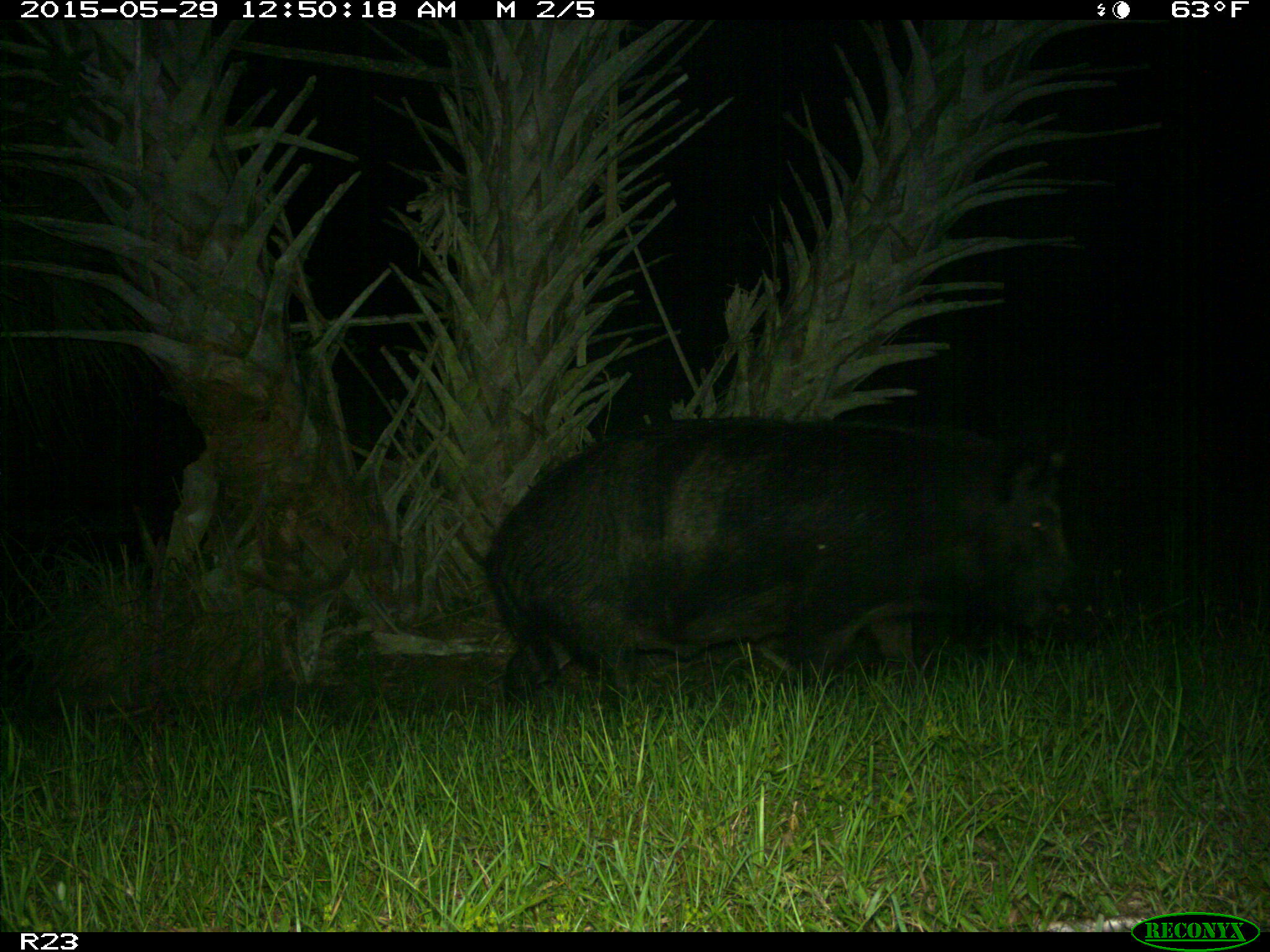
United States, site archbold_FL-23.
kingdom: Animalia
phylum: Chordata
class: Mammalia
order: Artiodactyla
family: Bovidae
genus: Bos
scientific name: Bos taurus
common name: domestic cow